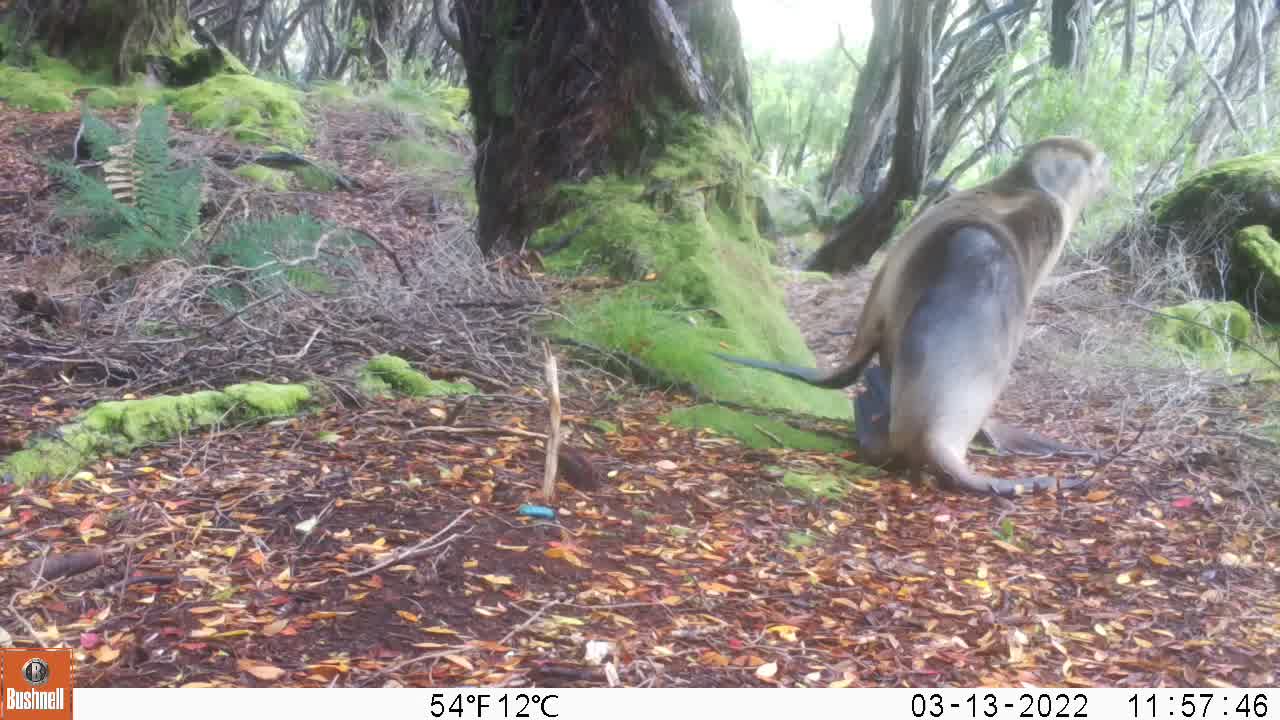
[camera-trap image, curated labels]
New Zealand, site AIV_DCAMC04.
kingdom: Animalia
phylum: Chordata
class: Mammalia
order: Carnivora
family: Otariidae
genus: Phocarctos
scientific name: Phocarctos hookeri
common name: new zealand sea lion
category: sealion